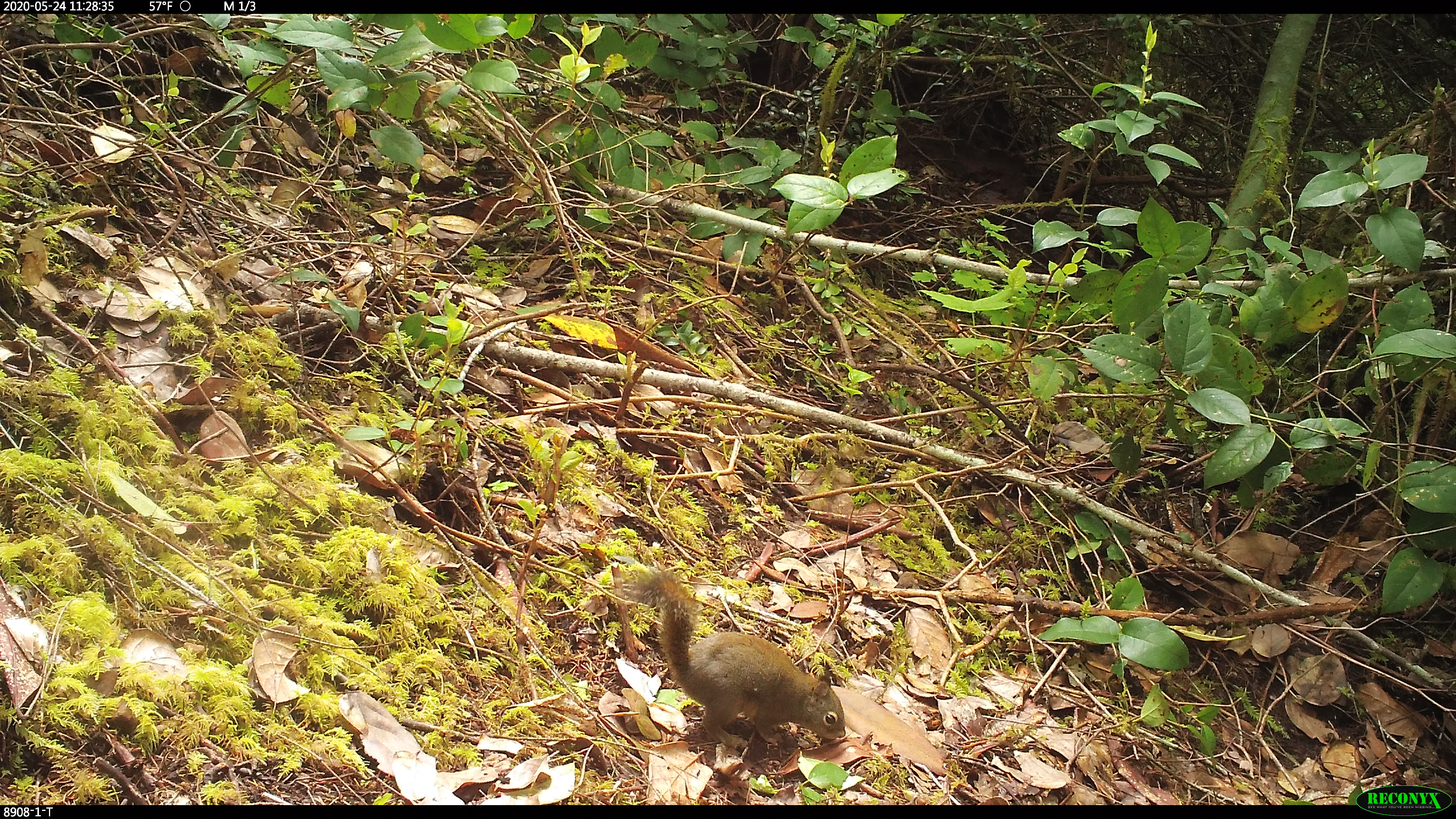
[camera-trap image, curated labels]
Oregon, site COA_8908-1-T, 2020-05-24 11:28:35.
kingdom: Animalia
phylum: Chordata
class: Mammalia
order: Rodentia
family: Sciuridae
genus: Tamiasciurus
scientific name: Tamiasciurus douglasii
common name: douglas squirrel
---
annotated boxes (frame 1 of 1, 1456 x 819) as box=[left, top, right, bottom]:
douglas squirrel: box=[629, 570, 847, 758]